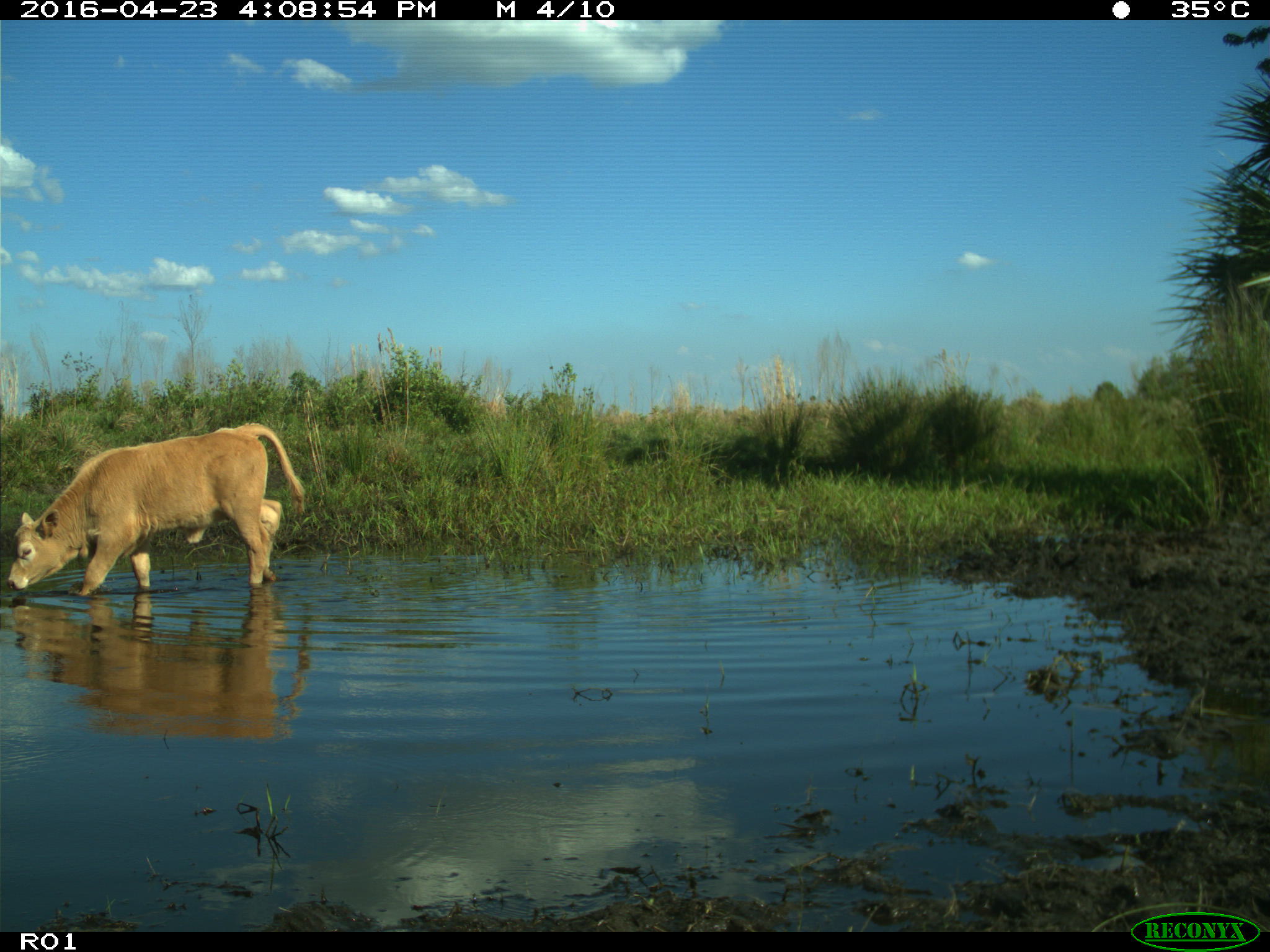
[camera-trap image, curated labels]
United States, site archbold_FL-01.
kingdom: Animalia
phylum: Chordata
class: Mammalia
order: Artiodactyla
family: Bovidae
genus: Bos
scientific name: Bos taurus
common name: domestic cow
Bos taurus (domestic cow).